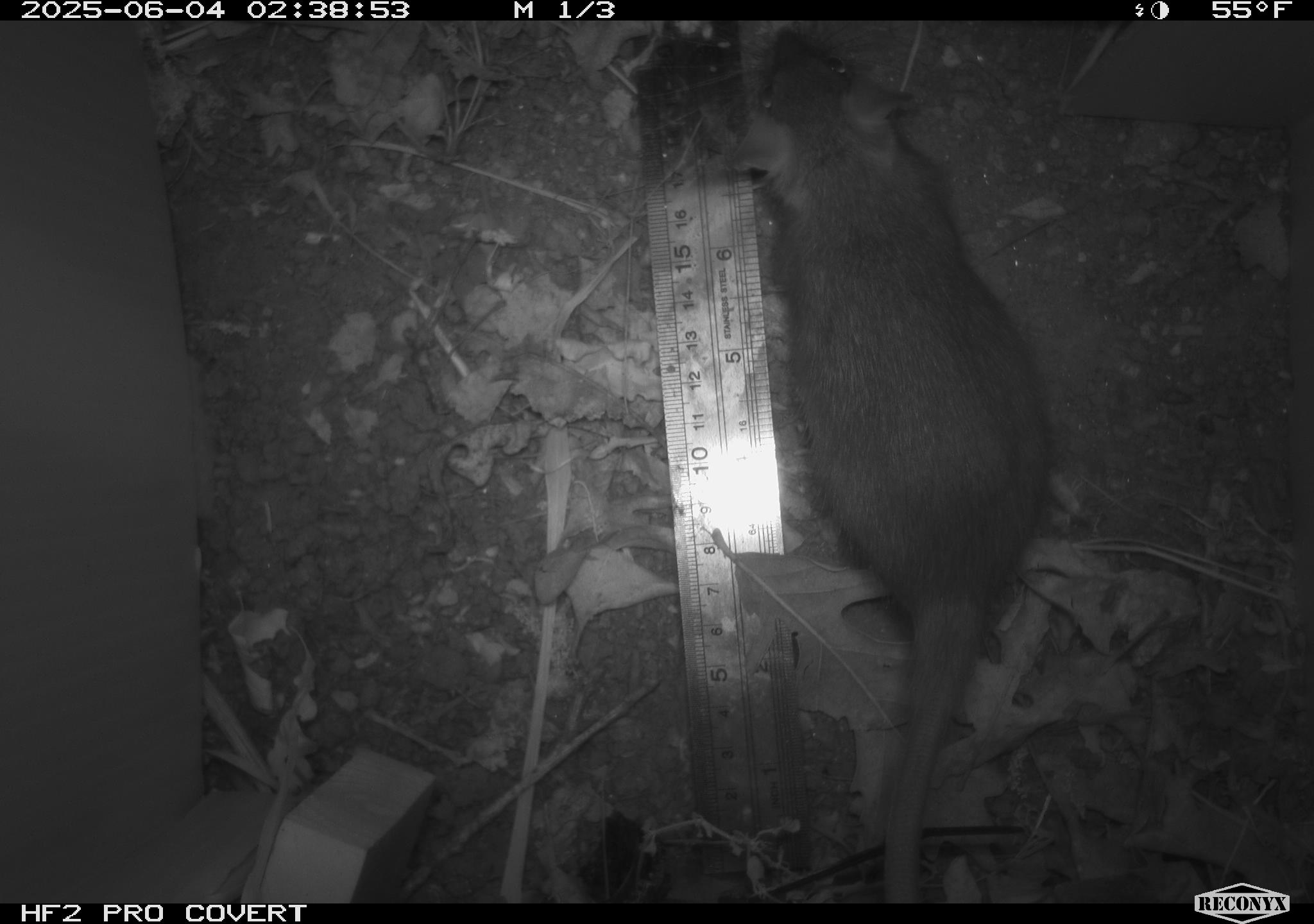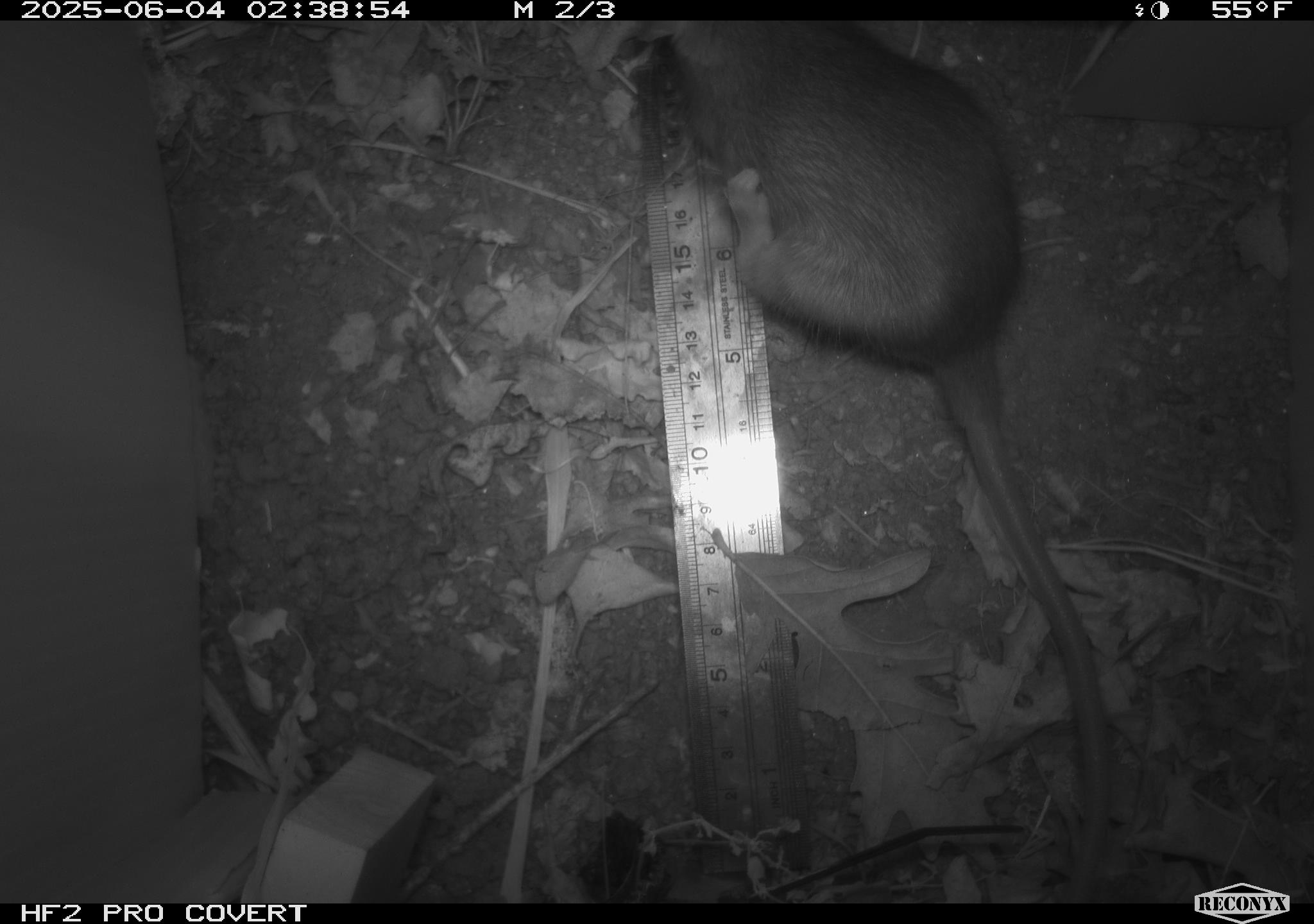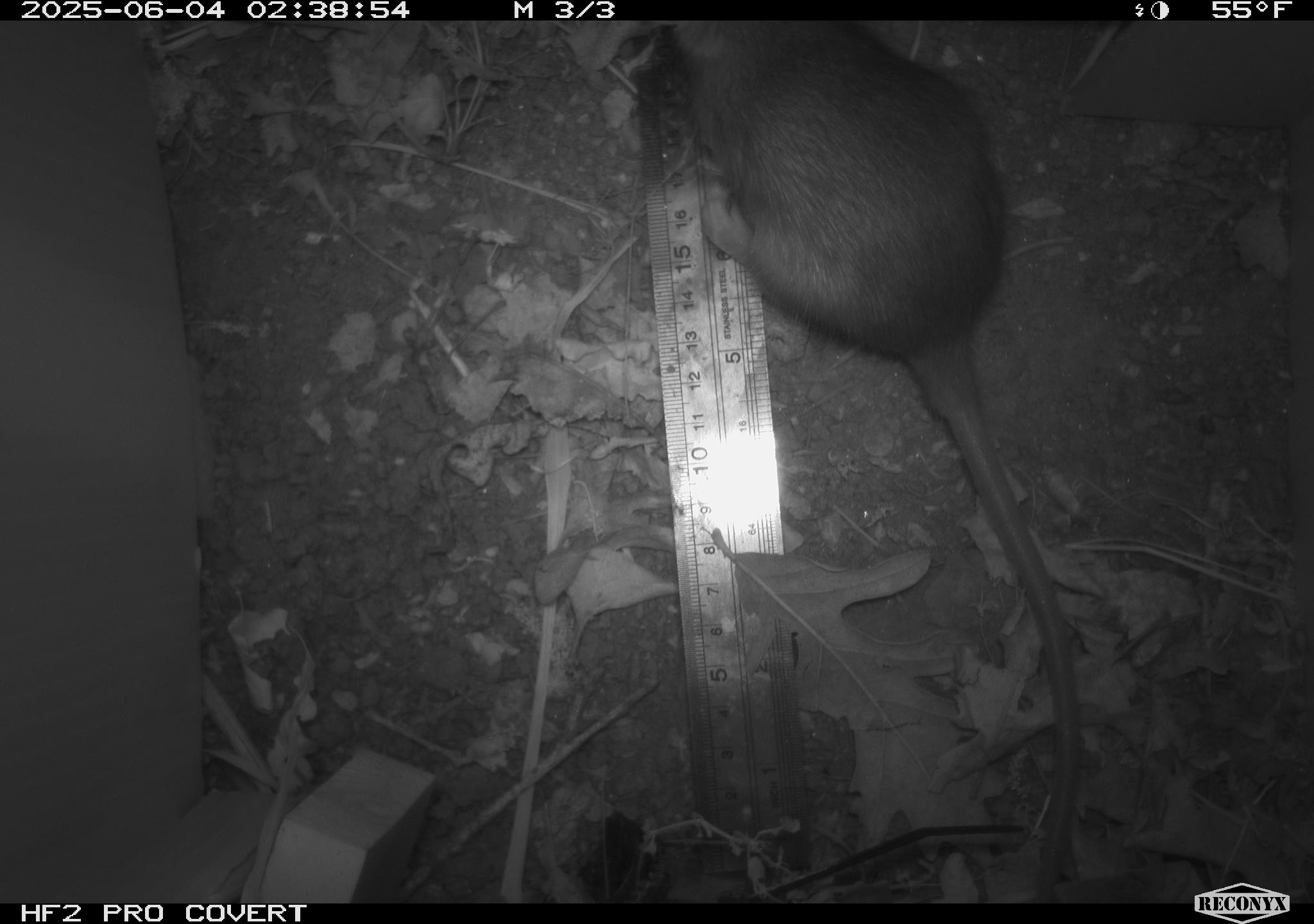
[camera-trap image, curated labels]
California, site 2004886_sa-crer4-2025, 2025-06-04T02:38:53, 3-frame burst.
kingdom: Animalia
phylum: Chordata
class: Mammalia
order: Rodentia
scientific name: Rodentia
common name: rodent